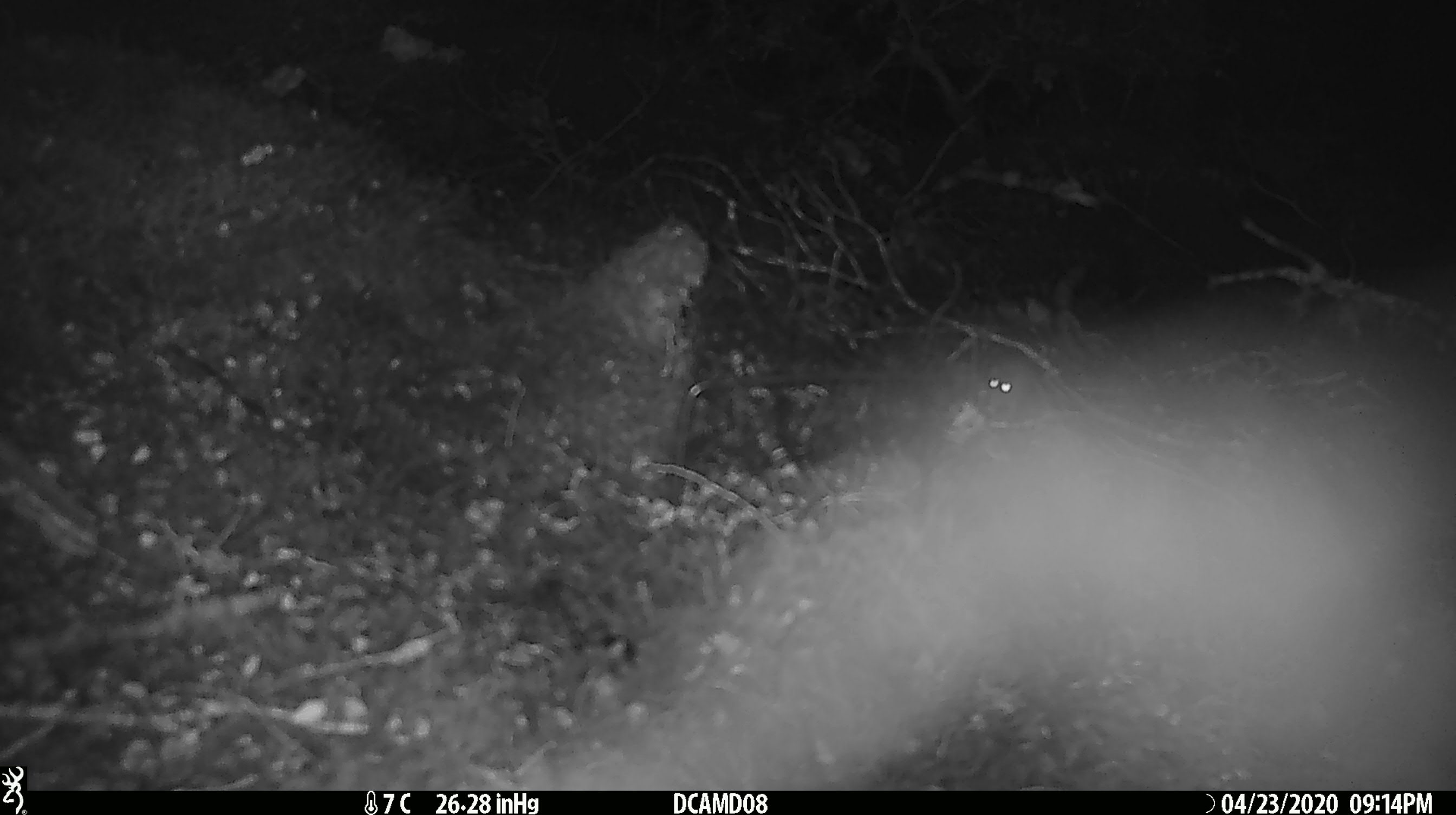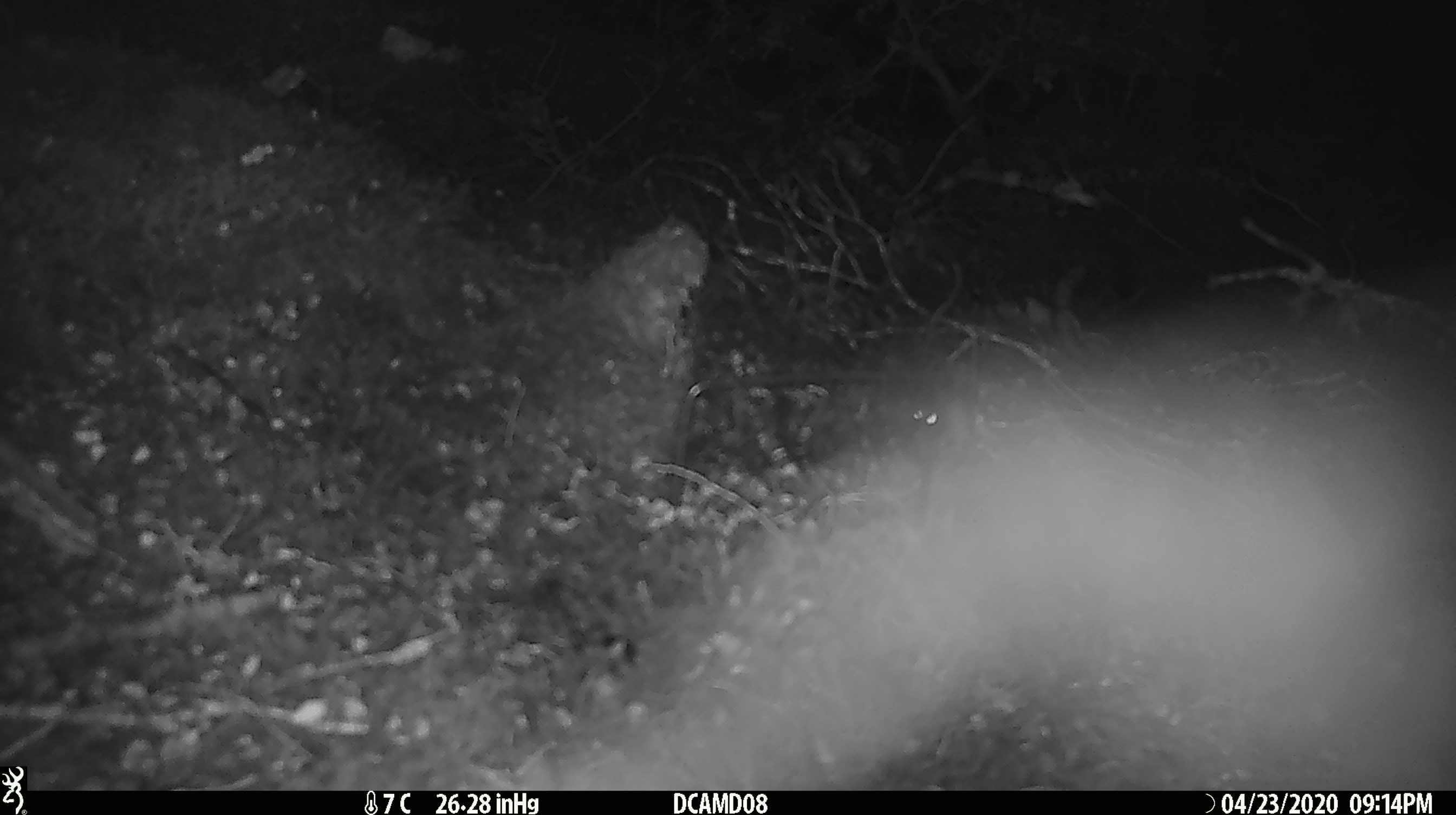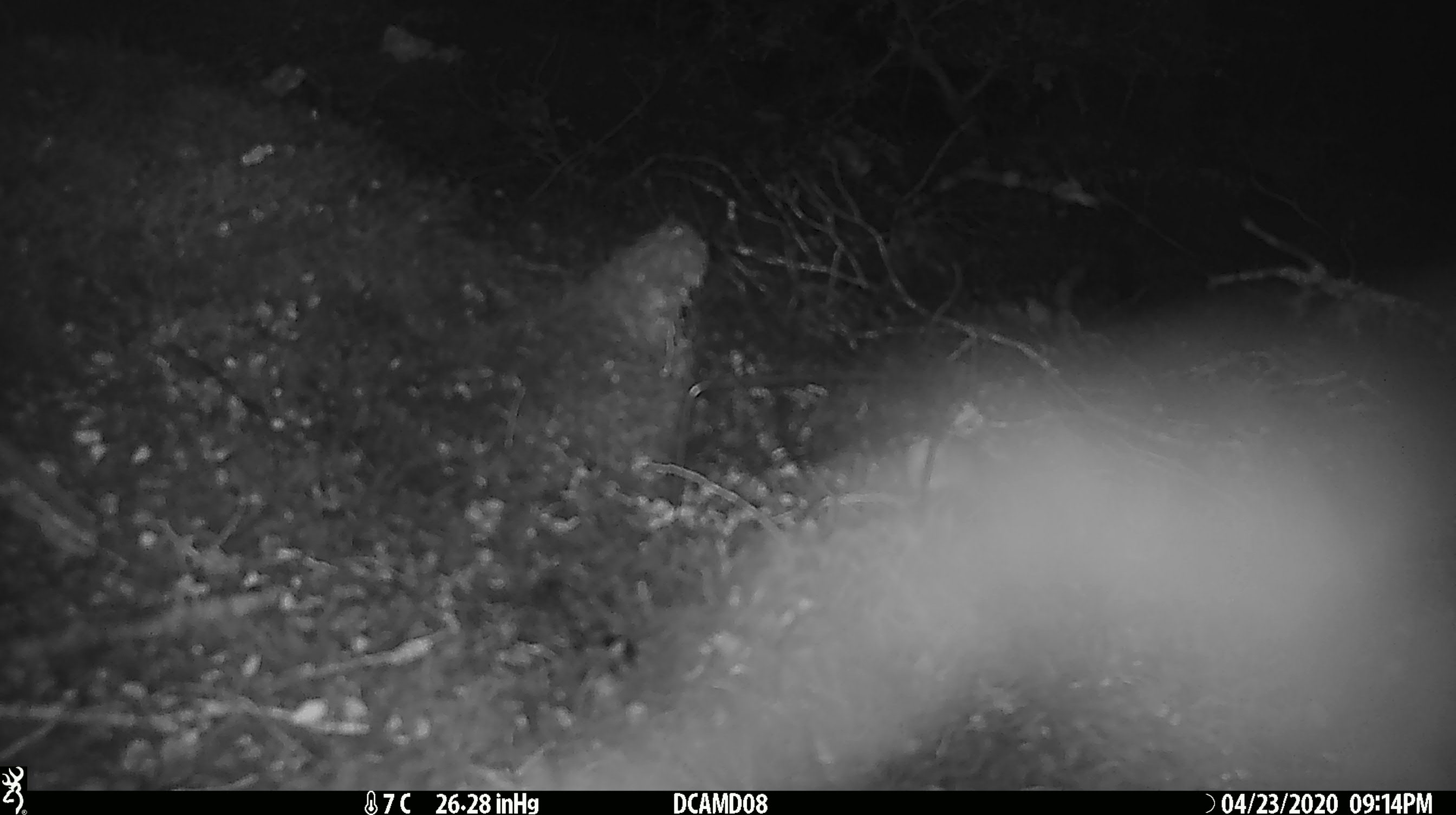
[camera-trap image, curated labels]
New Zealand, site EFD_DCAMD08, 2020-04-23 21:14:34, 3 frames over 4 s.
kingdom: Animalia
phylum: Chordata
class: Mammalia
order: Rodentia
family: Muridae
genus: Mus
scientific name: Mus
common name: mouse